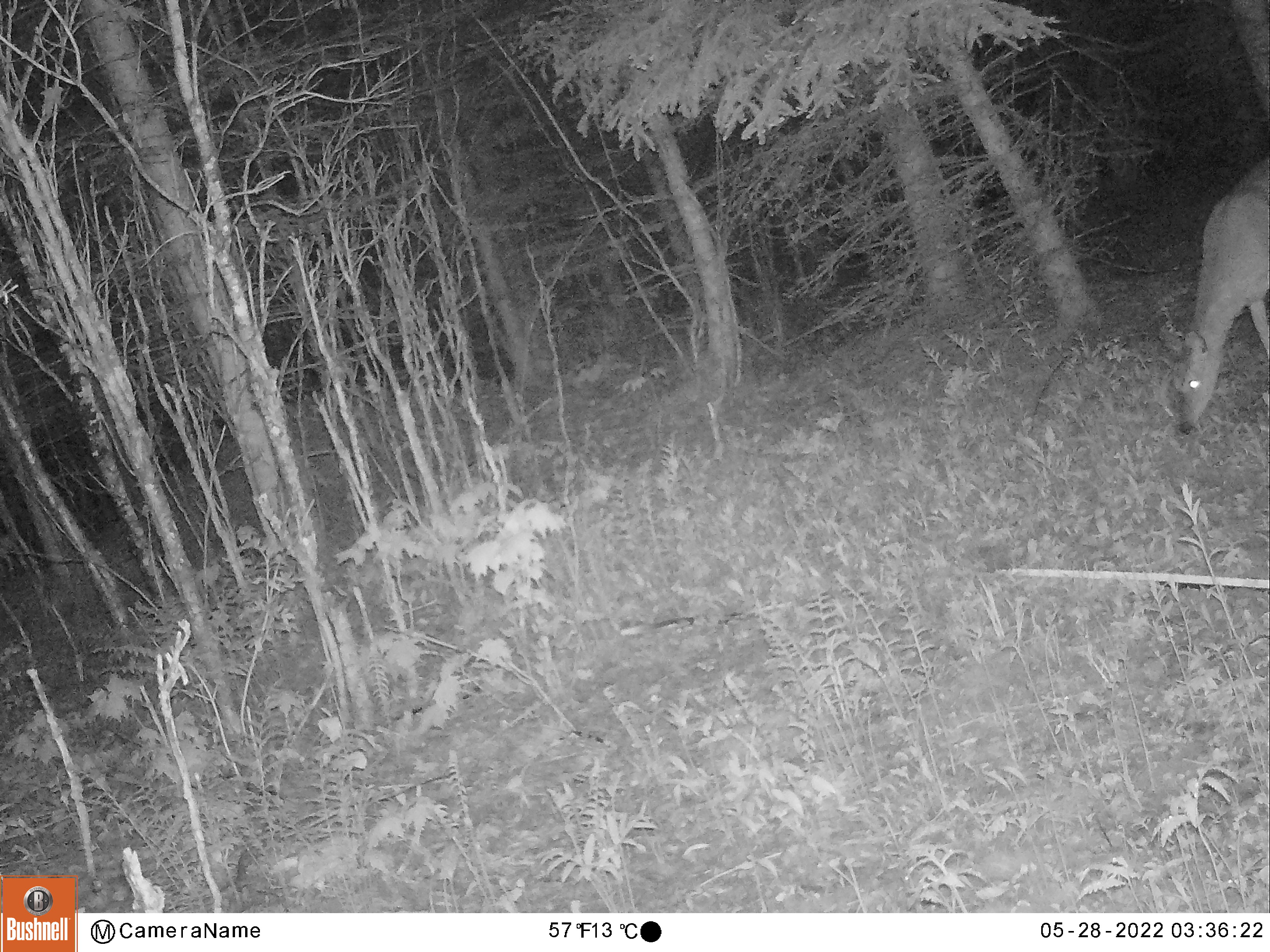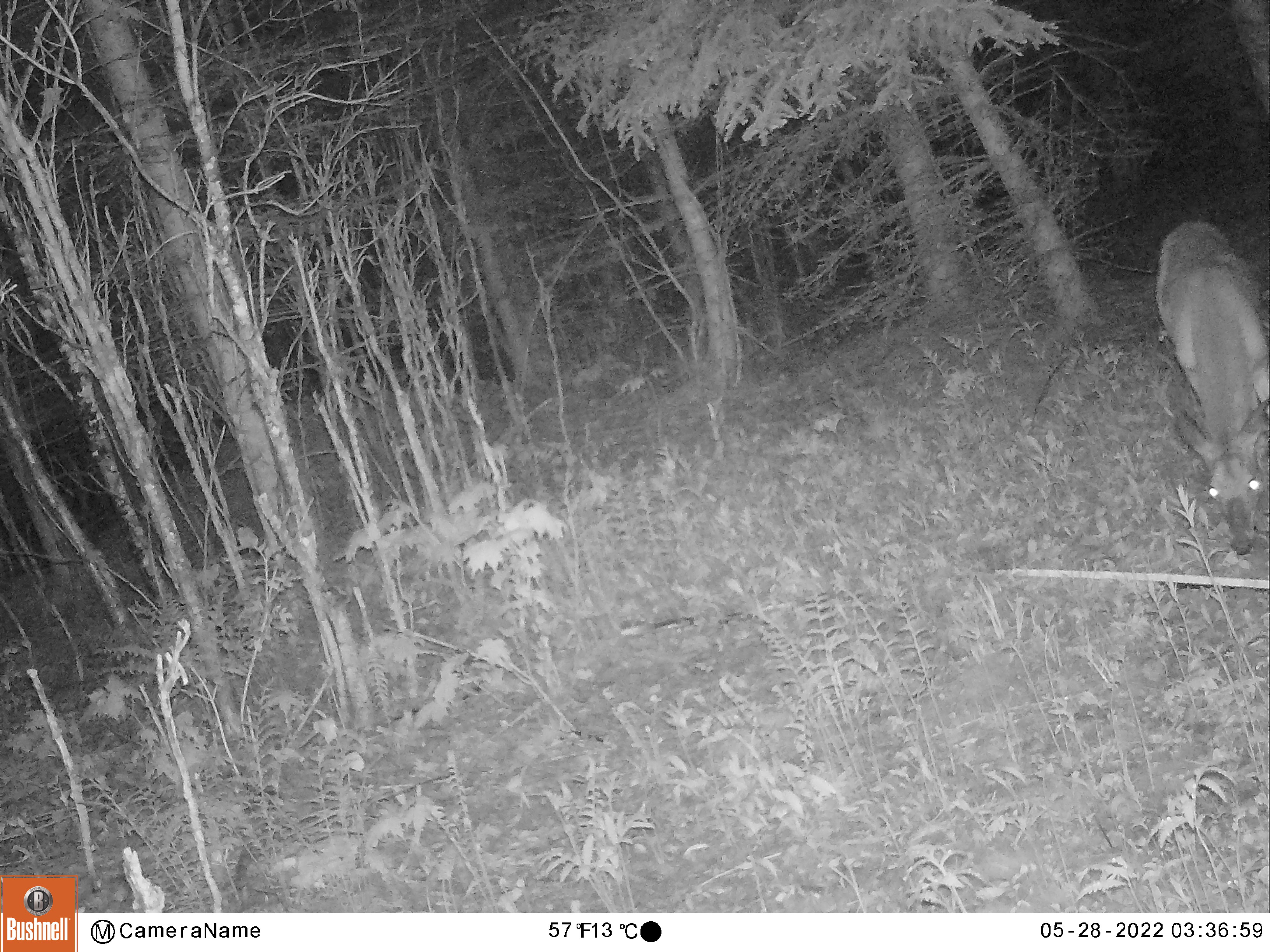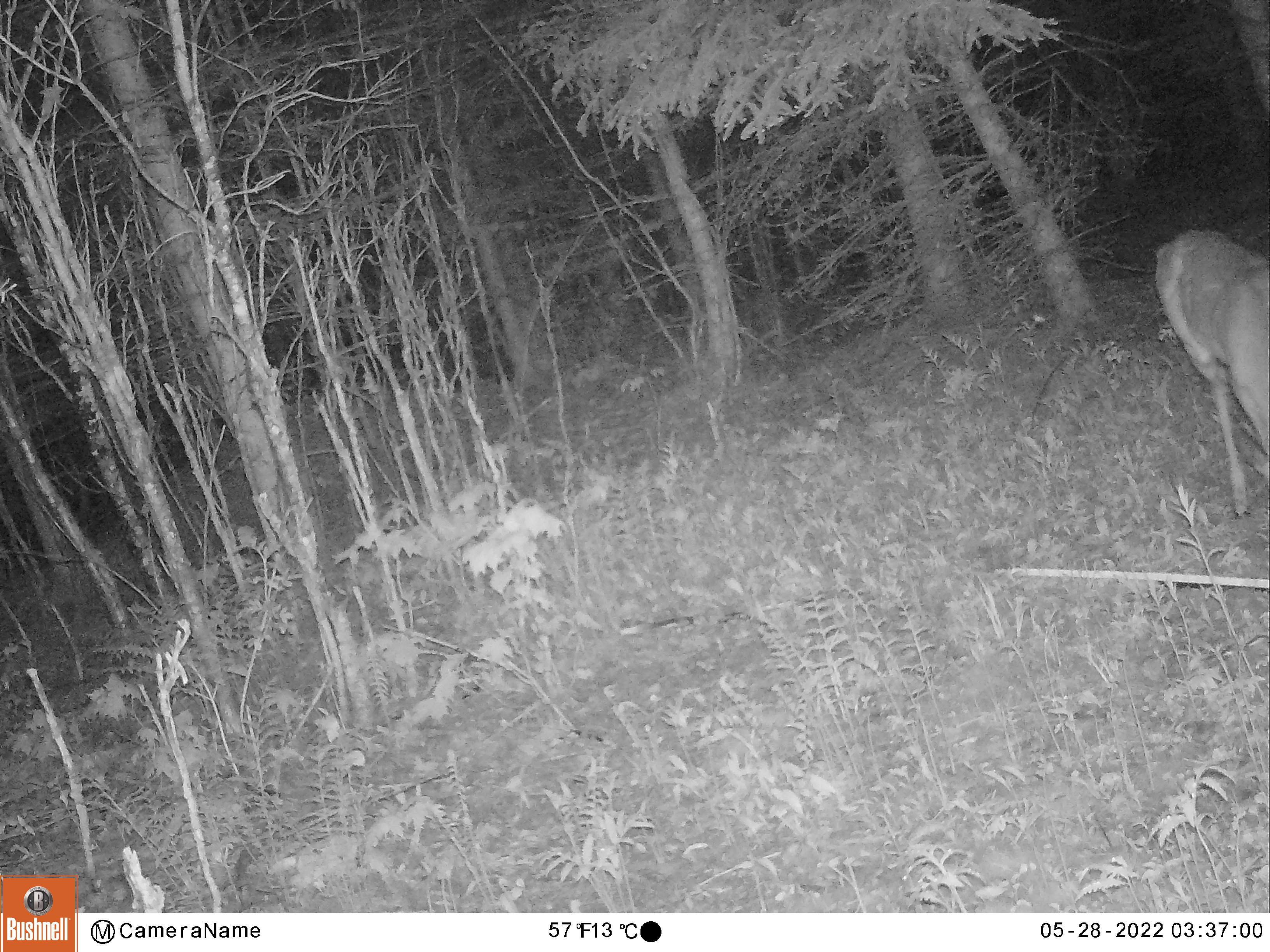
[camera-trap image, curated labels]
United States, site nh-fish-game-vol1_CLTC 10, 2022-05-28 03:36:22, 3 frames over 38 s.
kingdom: Animalia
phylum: Chordata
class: Mammalia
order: Artiodactyla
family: Cervidae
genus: Odocoileus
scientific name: Odocoileus virginianus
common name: white-tailed deer